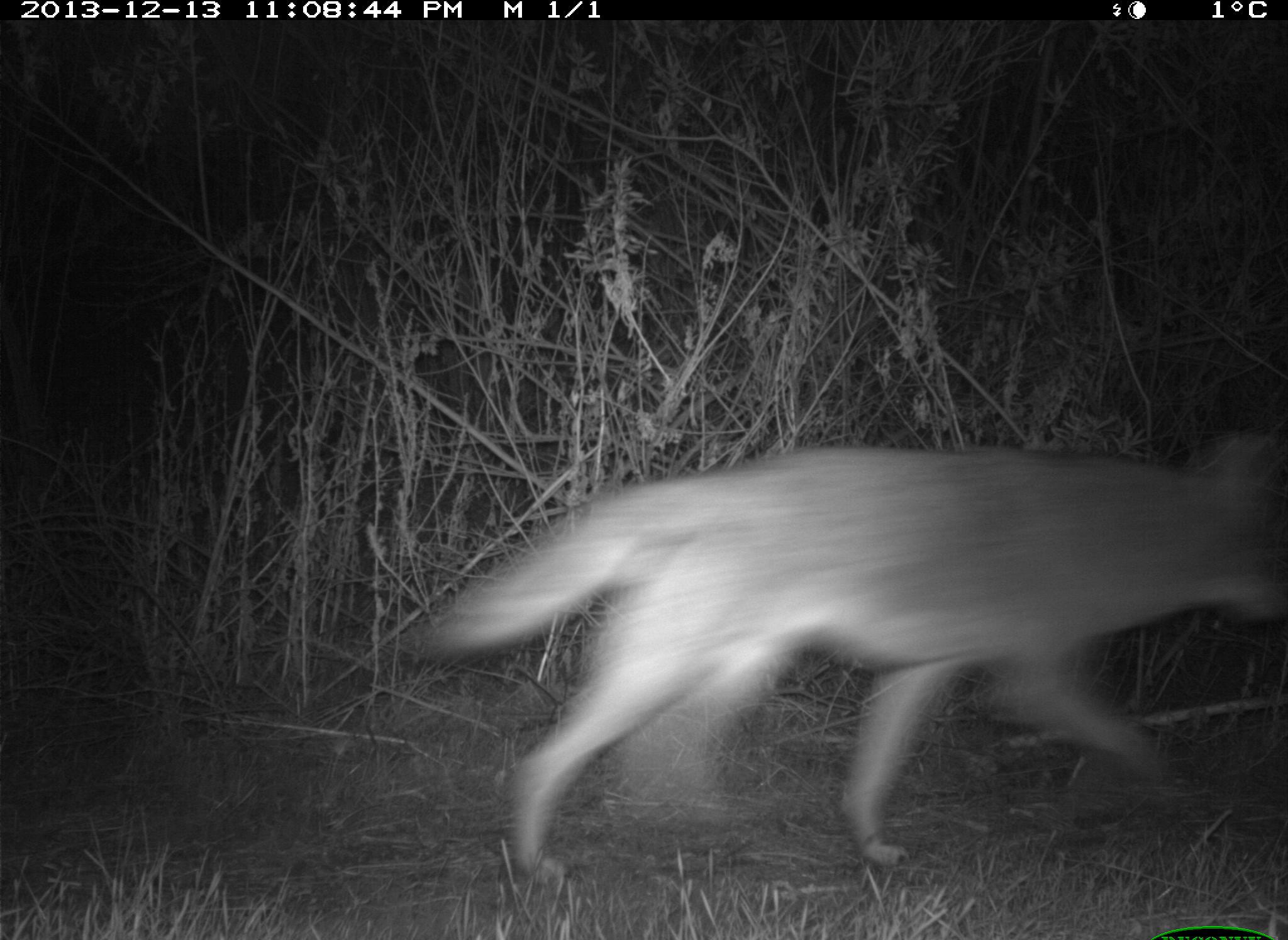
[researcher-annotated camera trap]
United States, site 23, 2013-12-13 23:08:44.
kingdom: Animalia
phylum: Chordata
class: Mammalia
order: Carnivora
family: Canidae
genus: Canis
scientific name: Canis latrans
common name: coyote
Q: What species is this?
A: Coyote (Canis latrans).